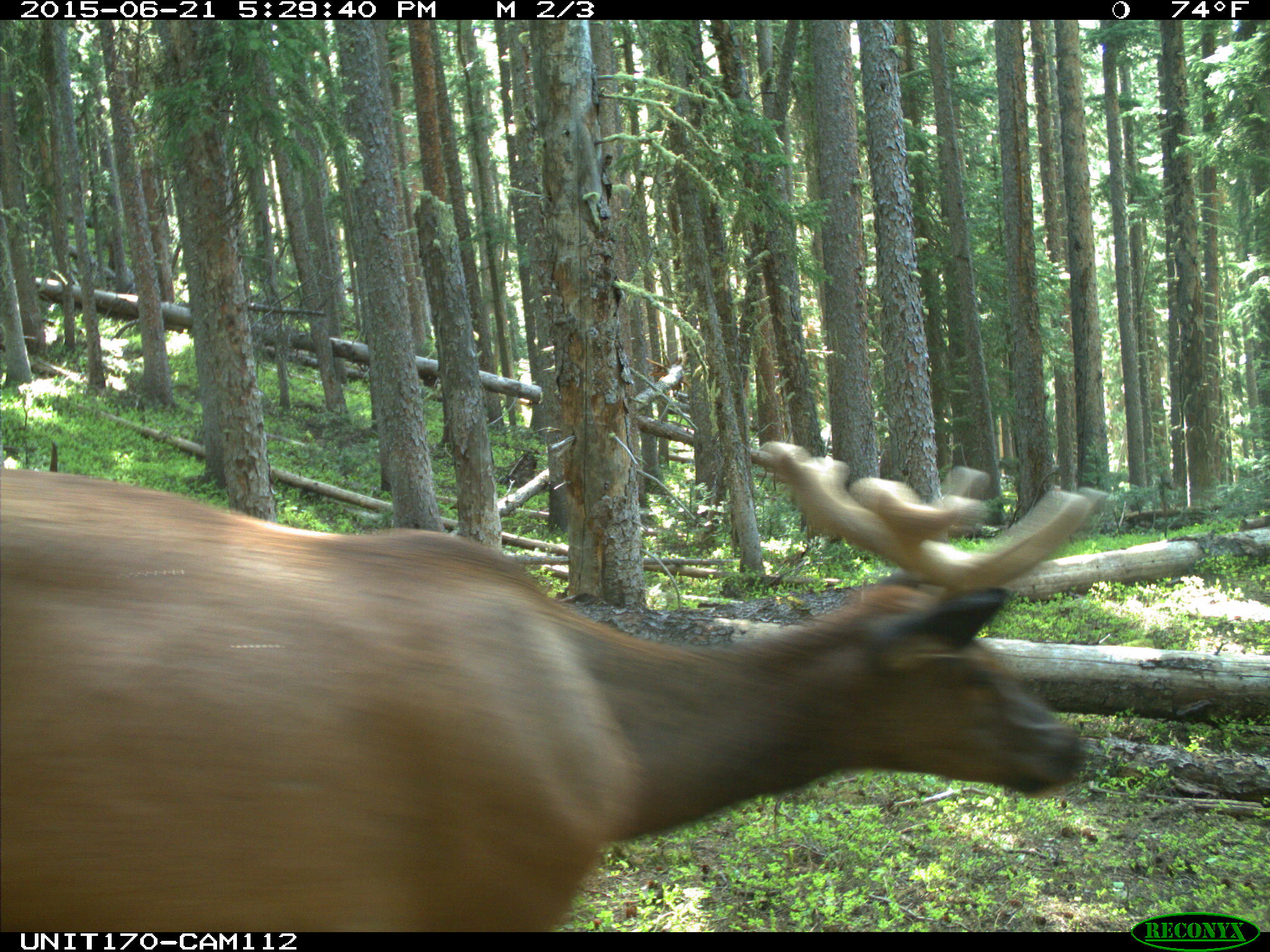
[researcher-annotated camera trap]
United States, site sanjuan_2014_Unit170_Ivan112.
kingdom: Animalia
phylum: Chordata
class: Mammalia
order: Artiodactyla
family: Cervidae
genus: Cervus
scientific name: Cervus elaphus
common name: red deer